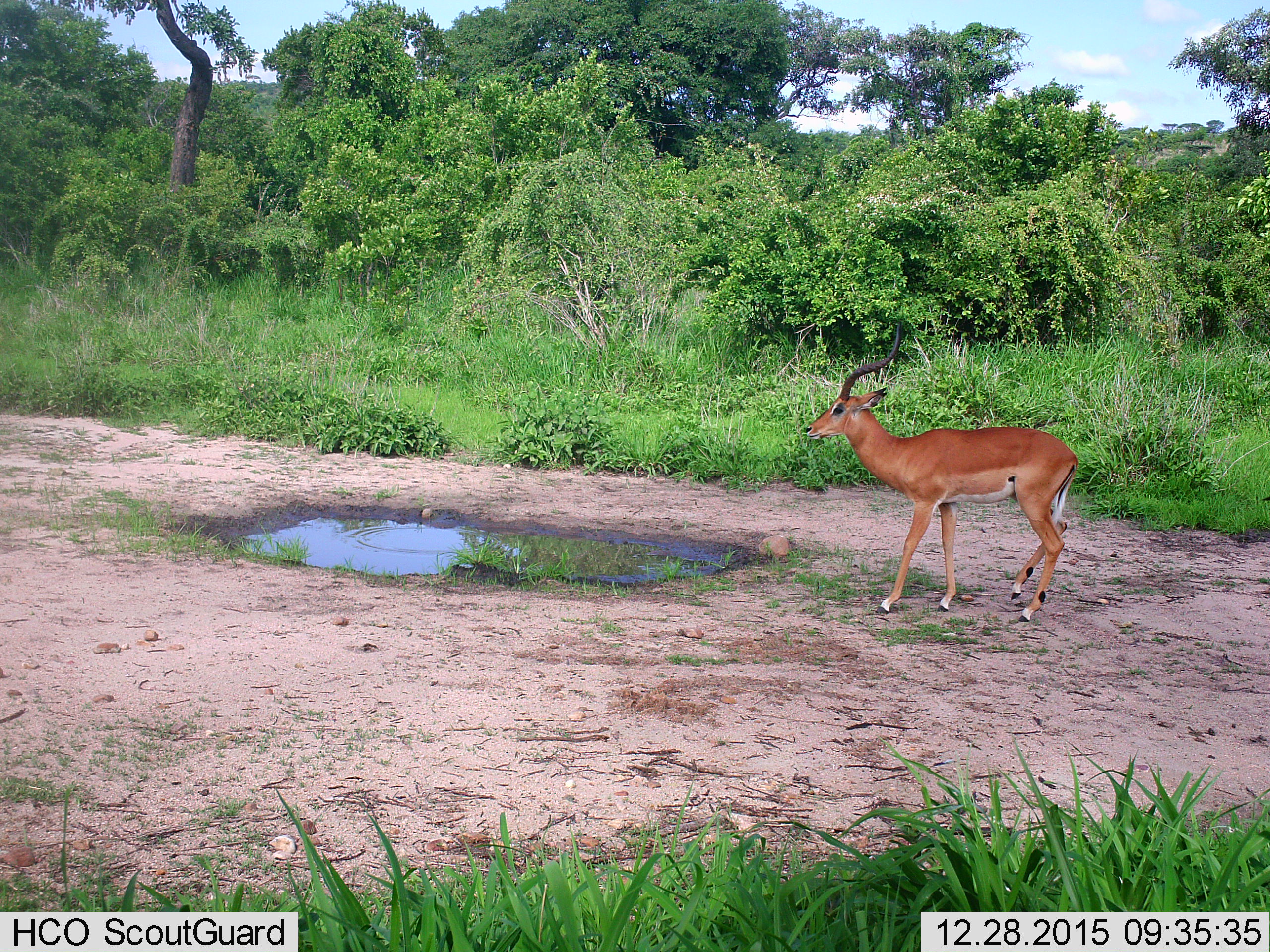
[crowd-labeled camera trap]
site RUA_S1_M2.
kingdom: Animalia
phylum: Chordata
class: Mammalia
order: Artiodactyla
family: Bovidae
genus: Aepyceros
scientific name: Aepyceros melampus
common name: impala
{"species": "impala (Aepyceros melampus)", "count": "1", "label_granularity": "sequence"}